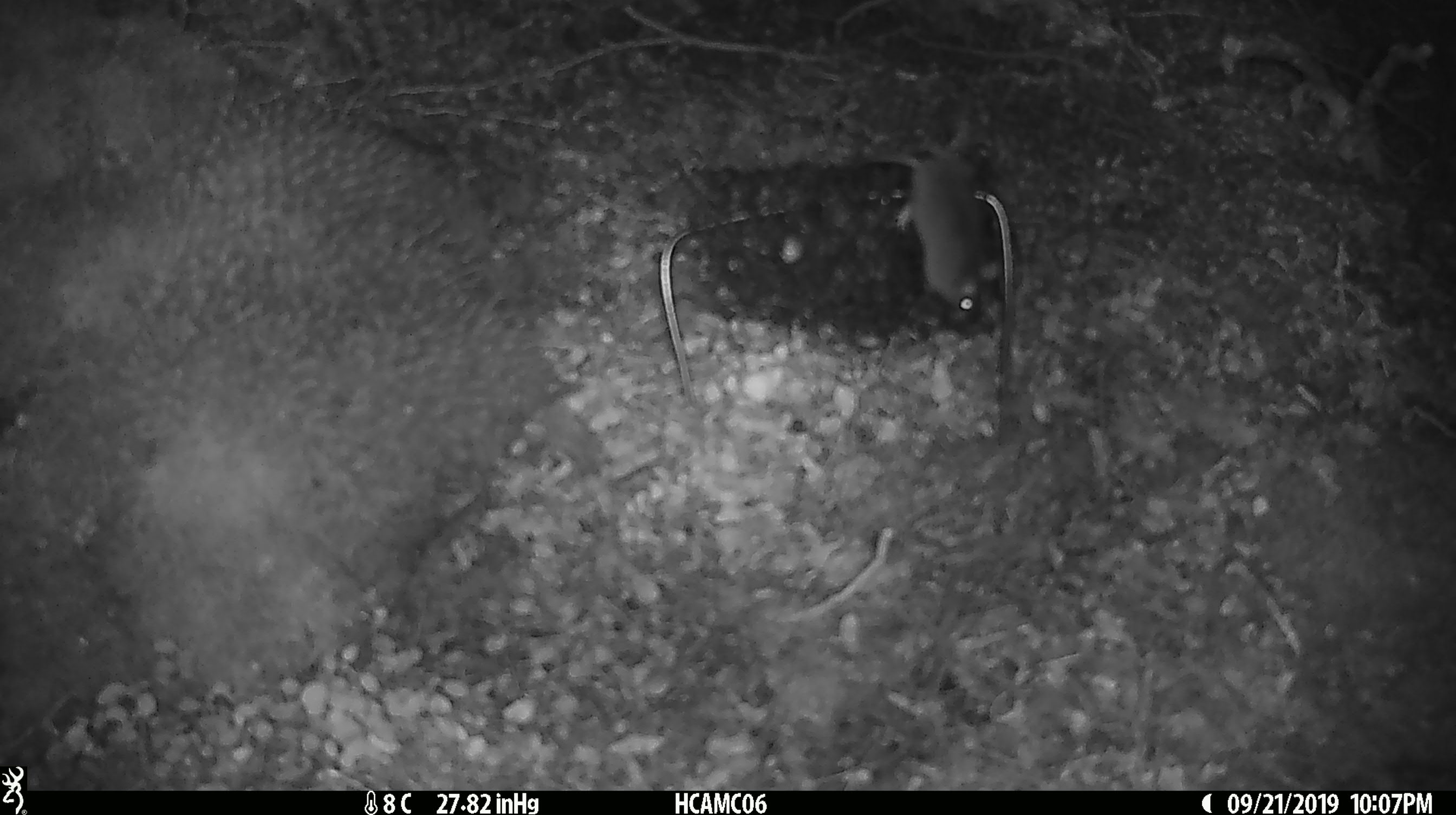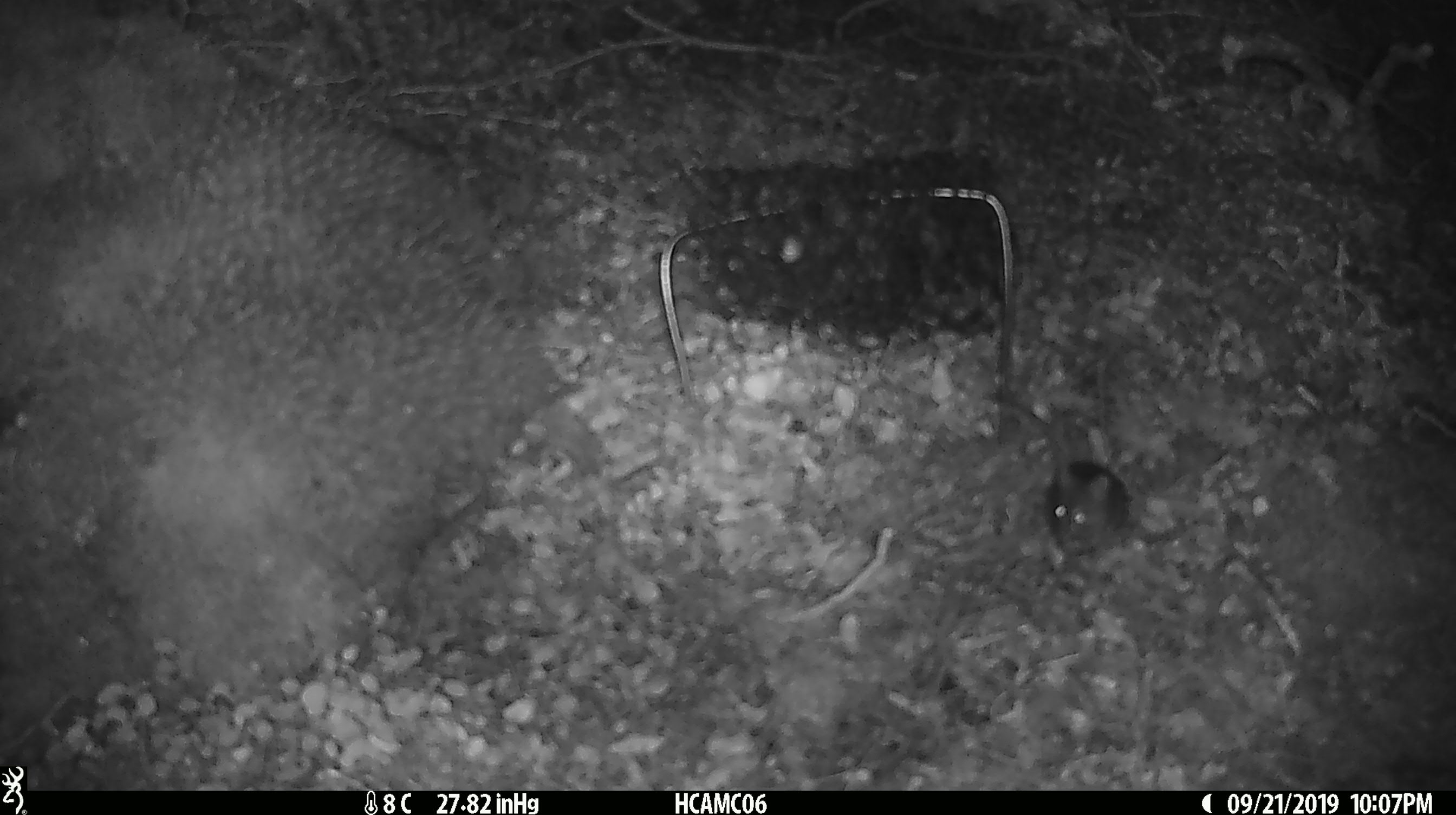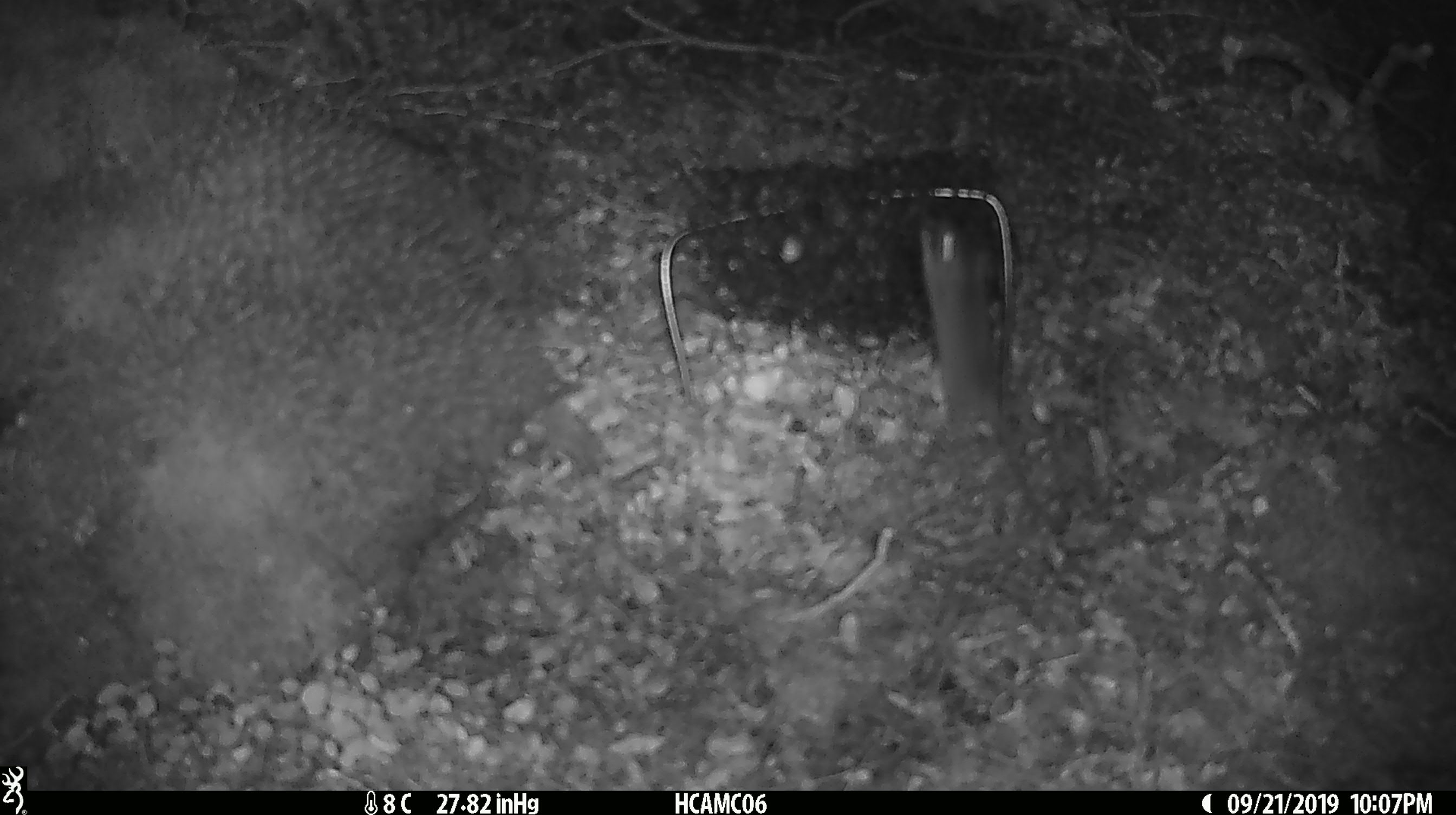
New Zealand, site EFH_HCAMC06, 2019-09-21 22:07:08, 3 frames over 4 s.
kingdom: Animalia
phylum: Chordata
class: Mammalia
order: Rodentia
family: Muridae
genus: Mus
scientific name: Mus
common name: mouse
Mouse (Mus).